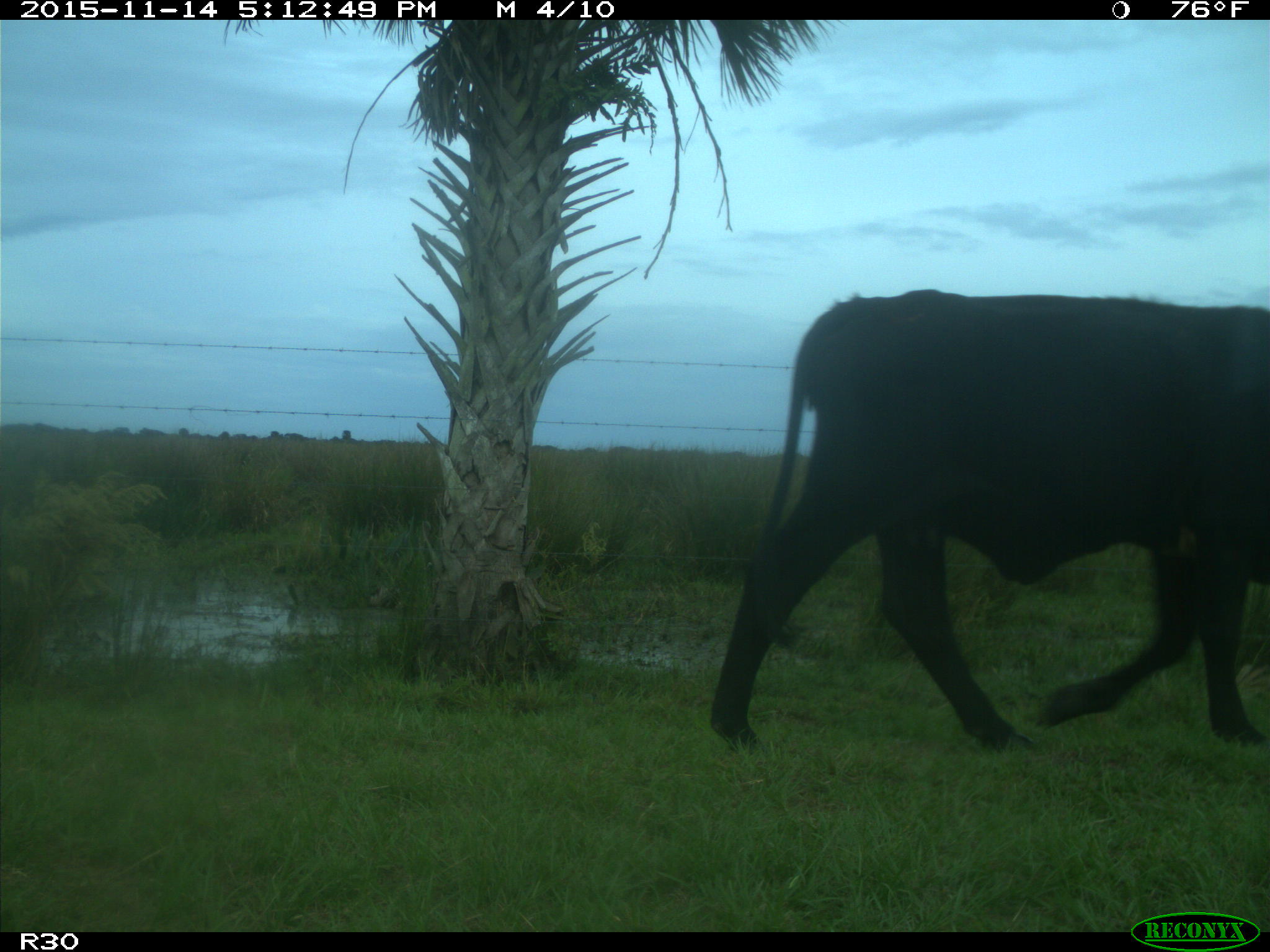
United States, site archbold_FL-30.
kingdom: Animalia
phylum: Chordata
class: Mammalia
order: Artiodactyla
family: Bovidae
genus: Bos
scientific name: Bos taurus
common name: domestic cow